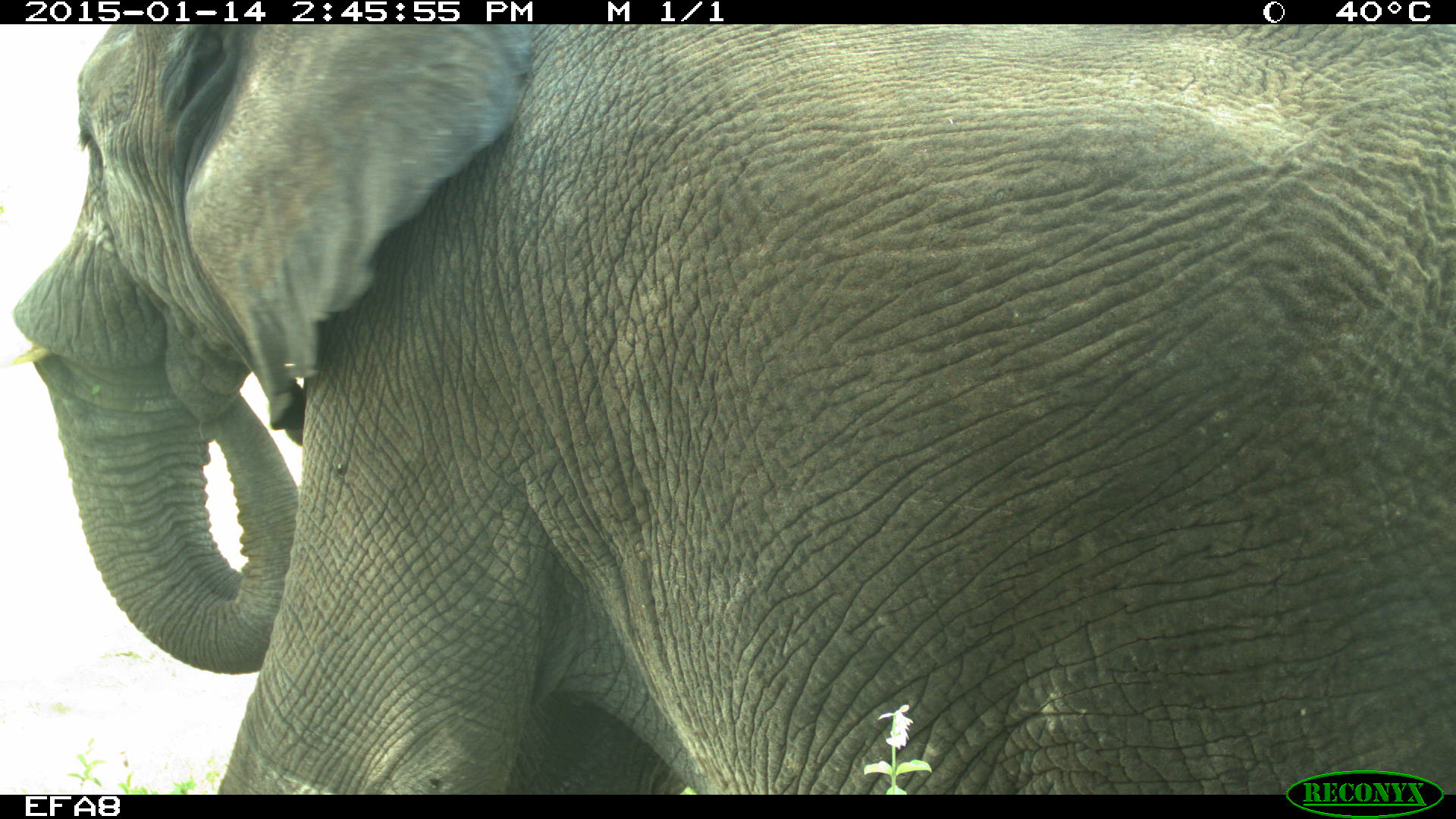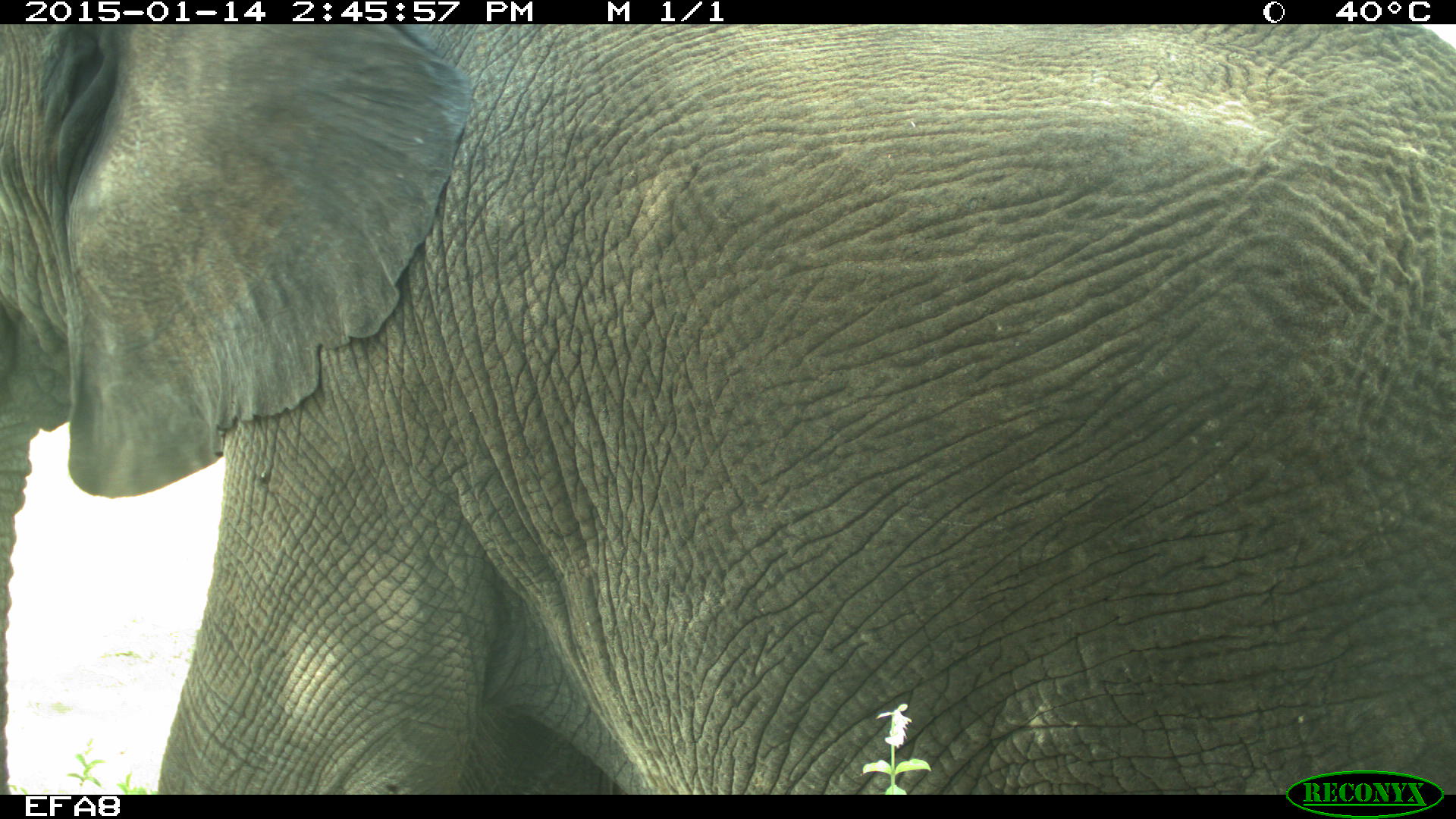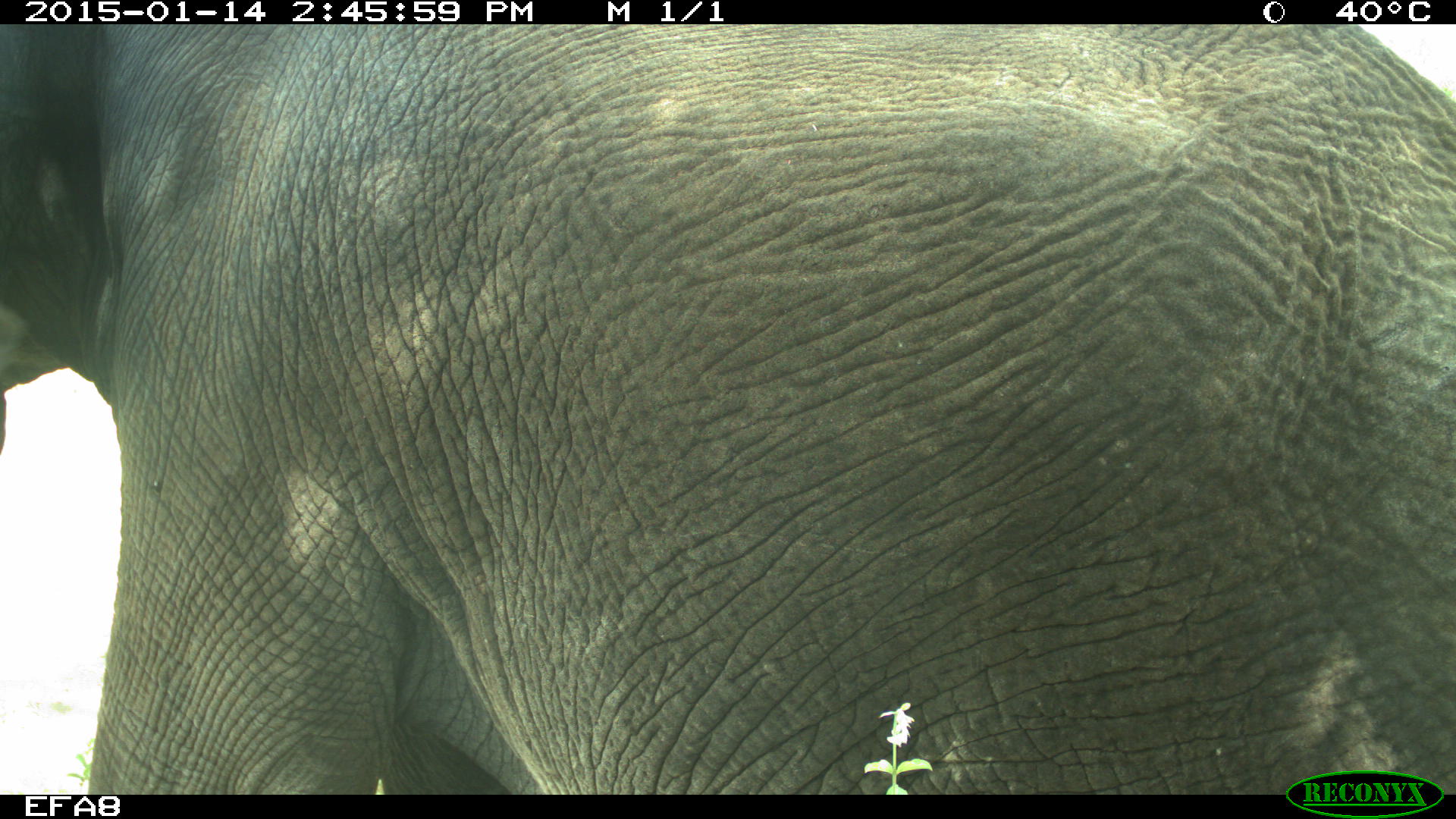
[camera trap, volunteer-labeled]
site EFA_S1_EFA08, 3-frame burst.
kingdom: Animalia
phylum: Chordata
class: Mammalia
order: Proboscidea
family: Elephantidae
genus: Loxodonta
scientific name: Loxodonta africana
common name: african bush elephant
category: elephant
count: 1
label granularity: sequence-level